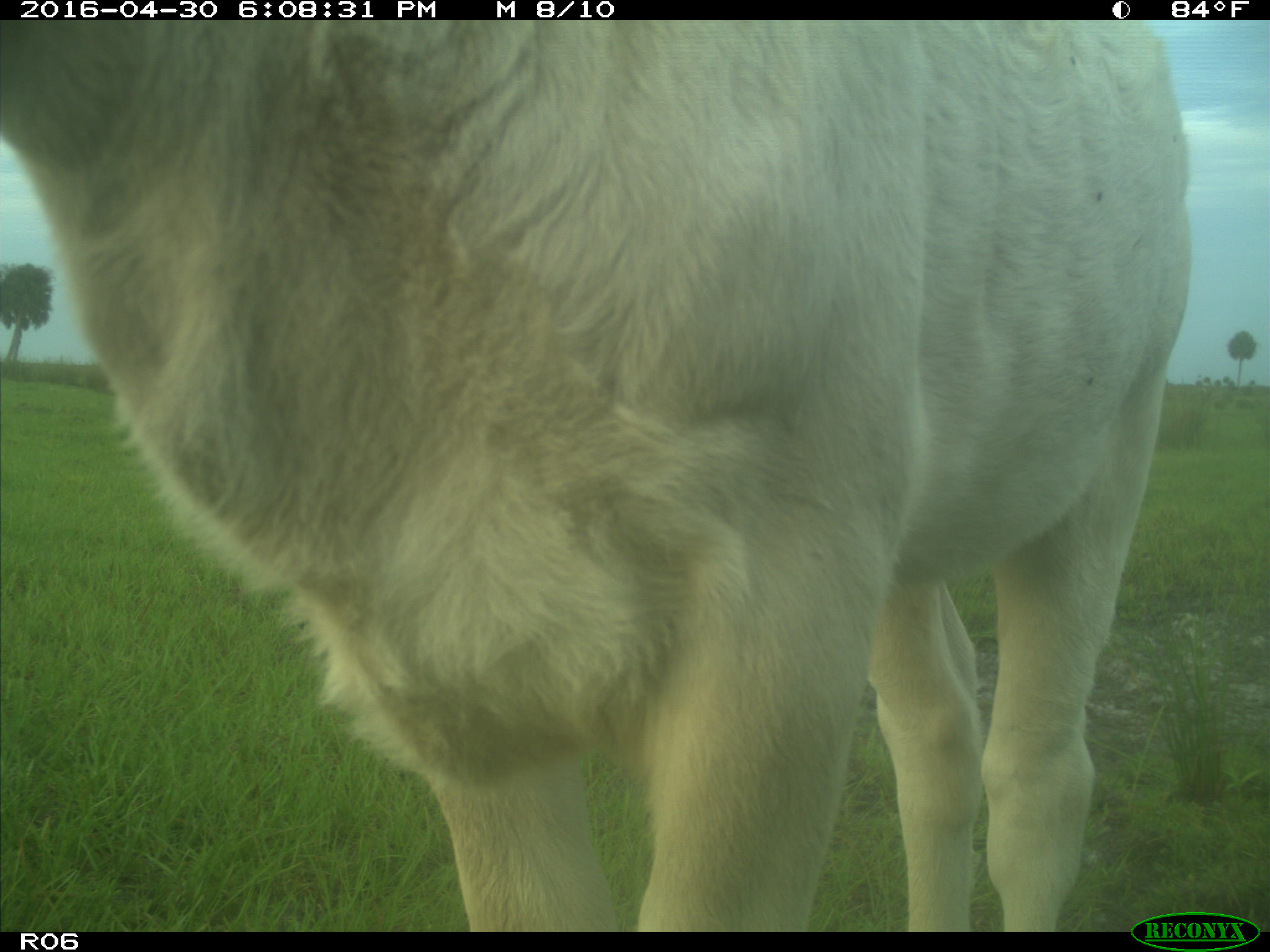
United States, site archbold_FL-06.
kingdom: Animalia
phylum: Chordata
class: Mammalia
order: Artiodactyla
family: Bovidae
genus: Bos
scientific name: Bos taurus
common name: domestic cow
Bos taurus (domestic cow).